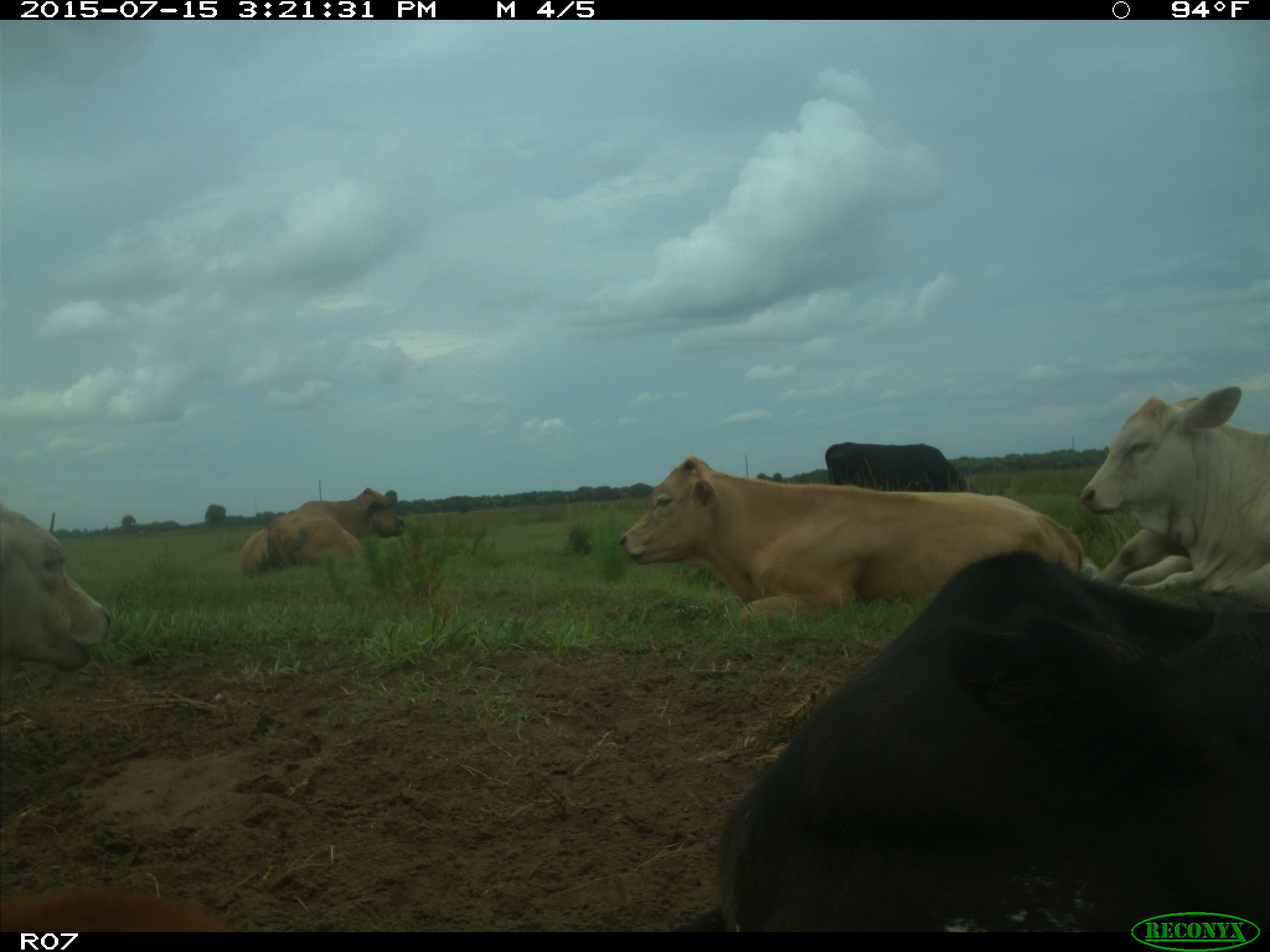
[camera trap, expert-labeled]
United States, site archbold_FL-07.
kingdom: Animalia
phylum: Chordata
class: Mammalia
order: Artiodactyla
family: Bovidae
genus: Bos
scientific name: Bos taurus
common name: domestic cow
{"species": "Bos taurus (domestic cow)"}